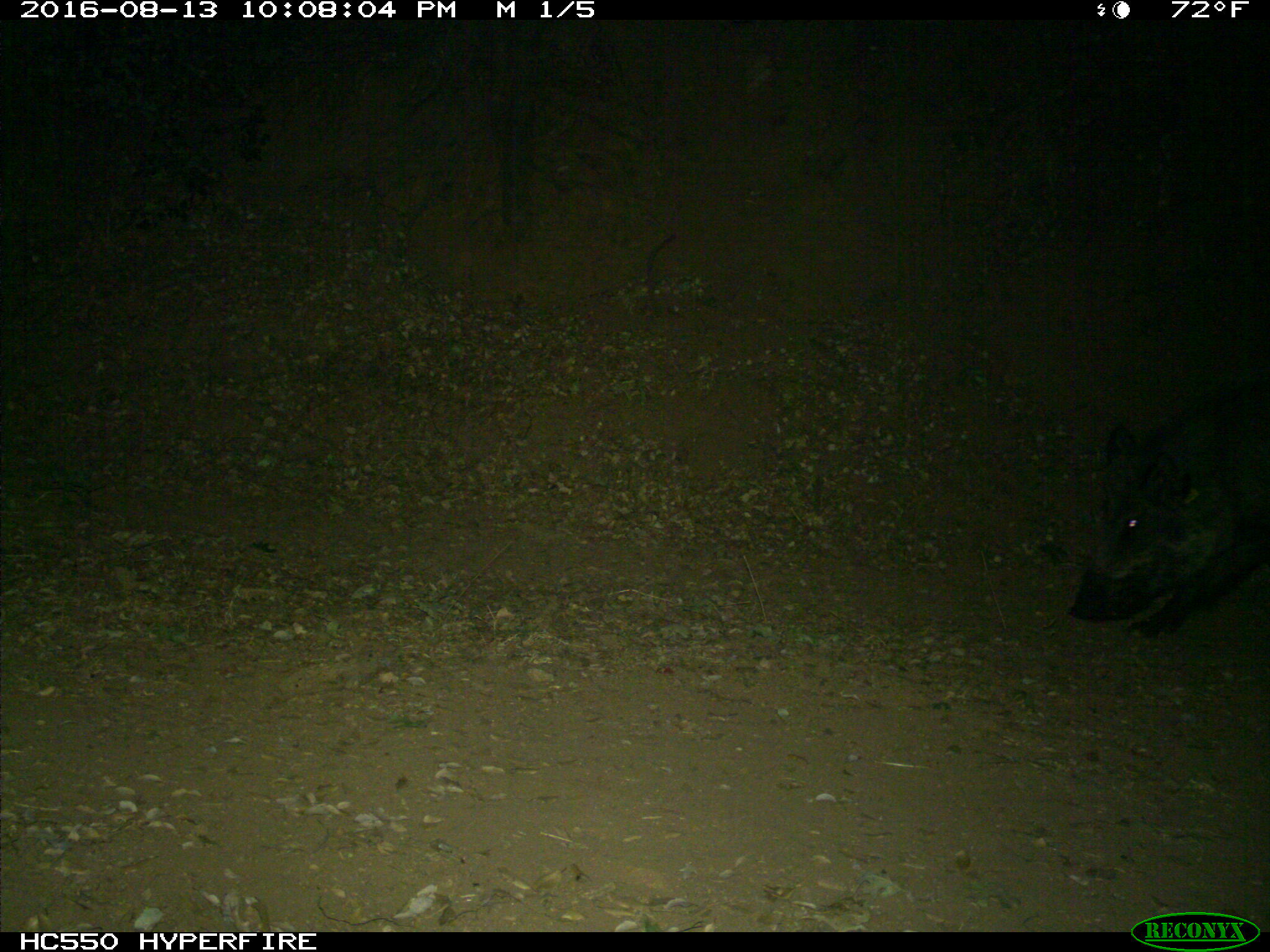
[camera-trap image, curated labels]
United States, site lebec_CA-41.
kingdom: Animalia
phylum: Chordata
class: Mammalia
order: Artiodactyla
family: Suidae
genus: Sus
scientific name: Sus scrofa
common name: wild boar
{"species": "Sus scrofa (wild boar)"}